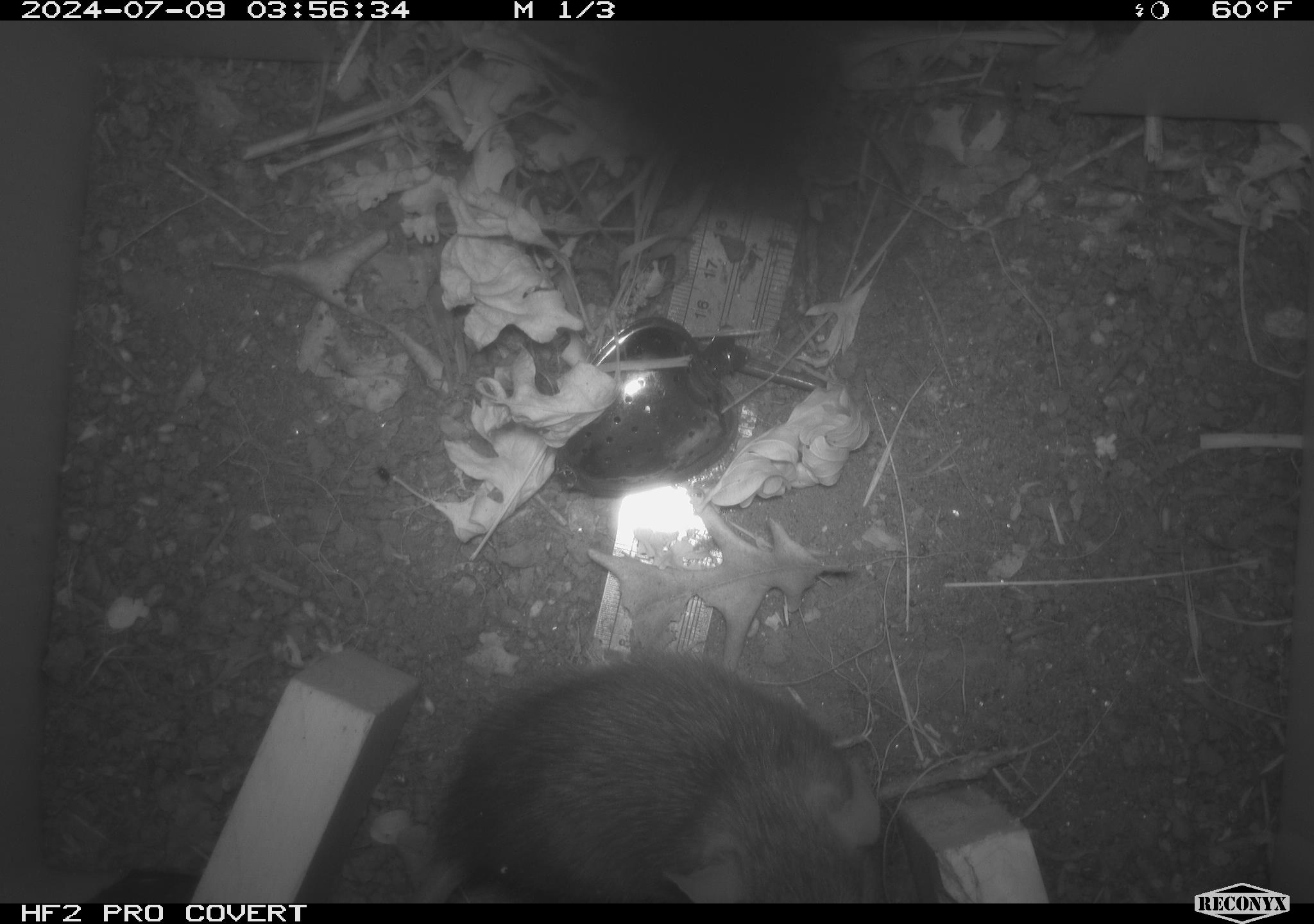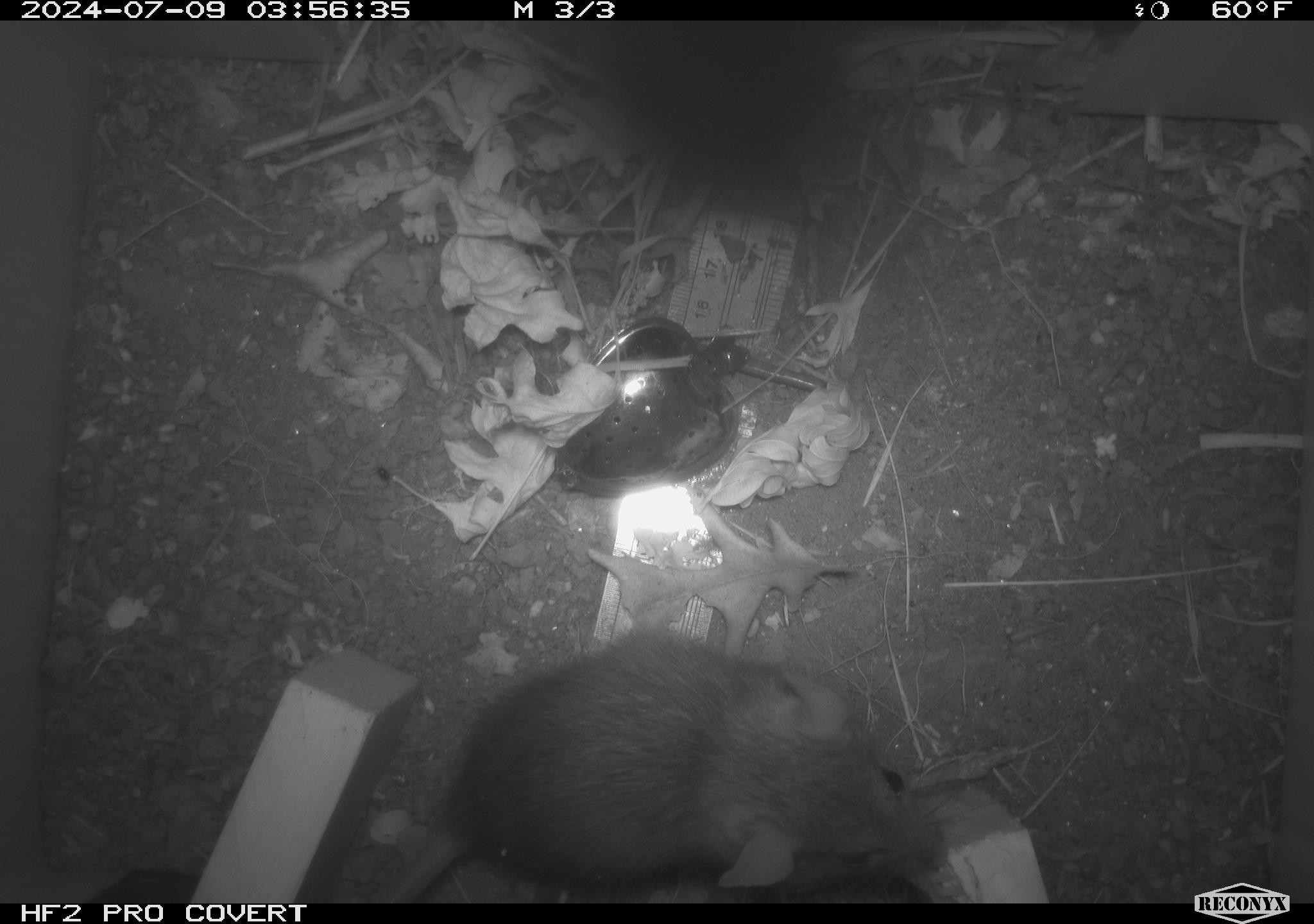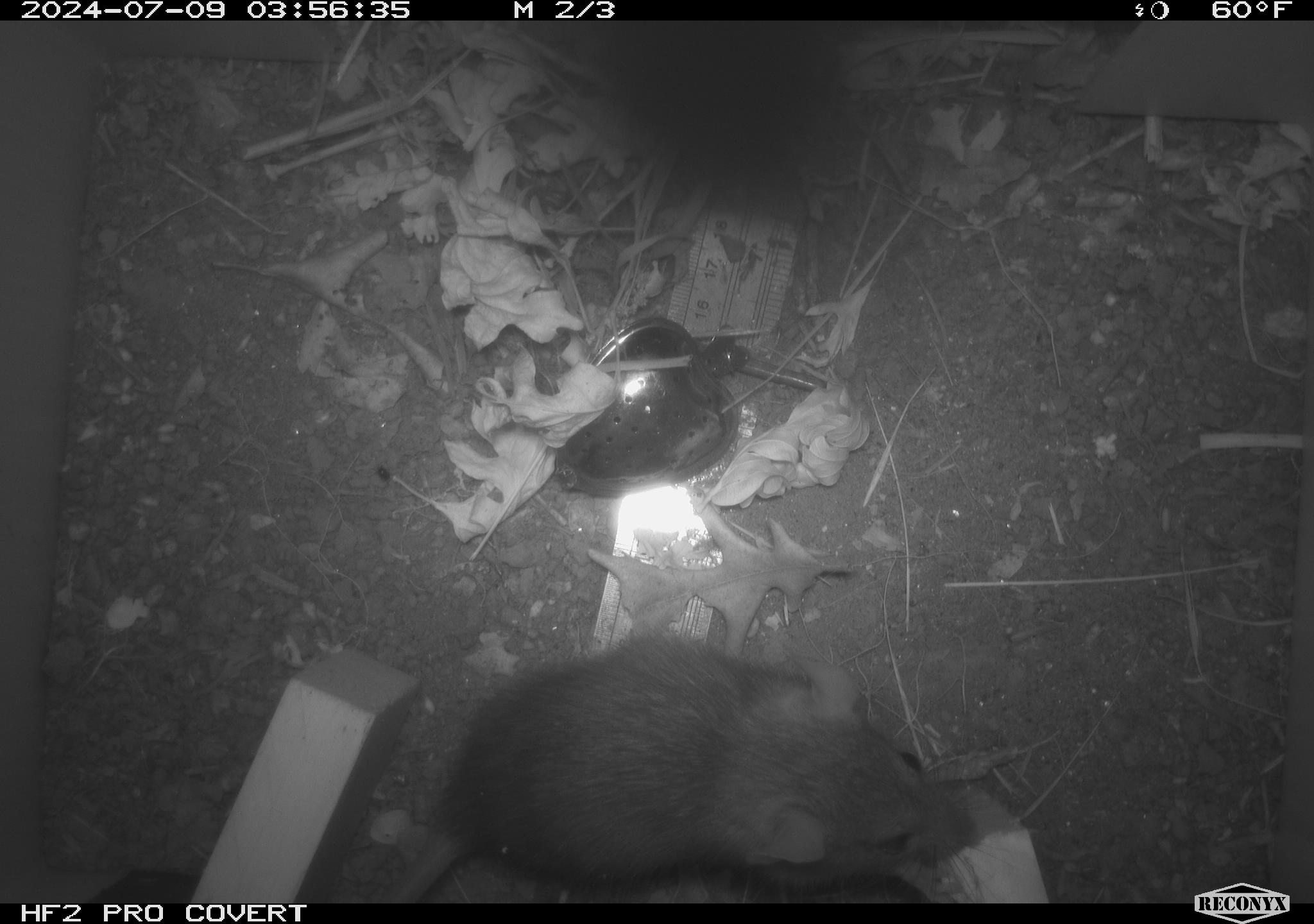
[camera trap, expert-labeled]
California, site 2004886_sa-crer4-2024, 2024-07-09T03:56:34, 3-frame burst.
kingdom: Animalia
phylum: Chordata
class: Mammalia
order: Rodentia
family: Muridae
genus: Rattus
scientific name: Rattus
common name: rat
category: rattus species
Rattus species (rat) (Rattus).